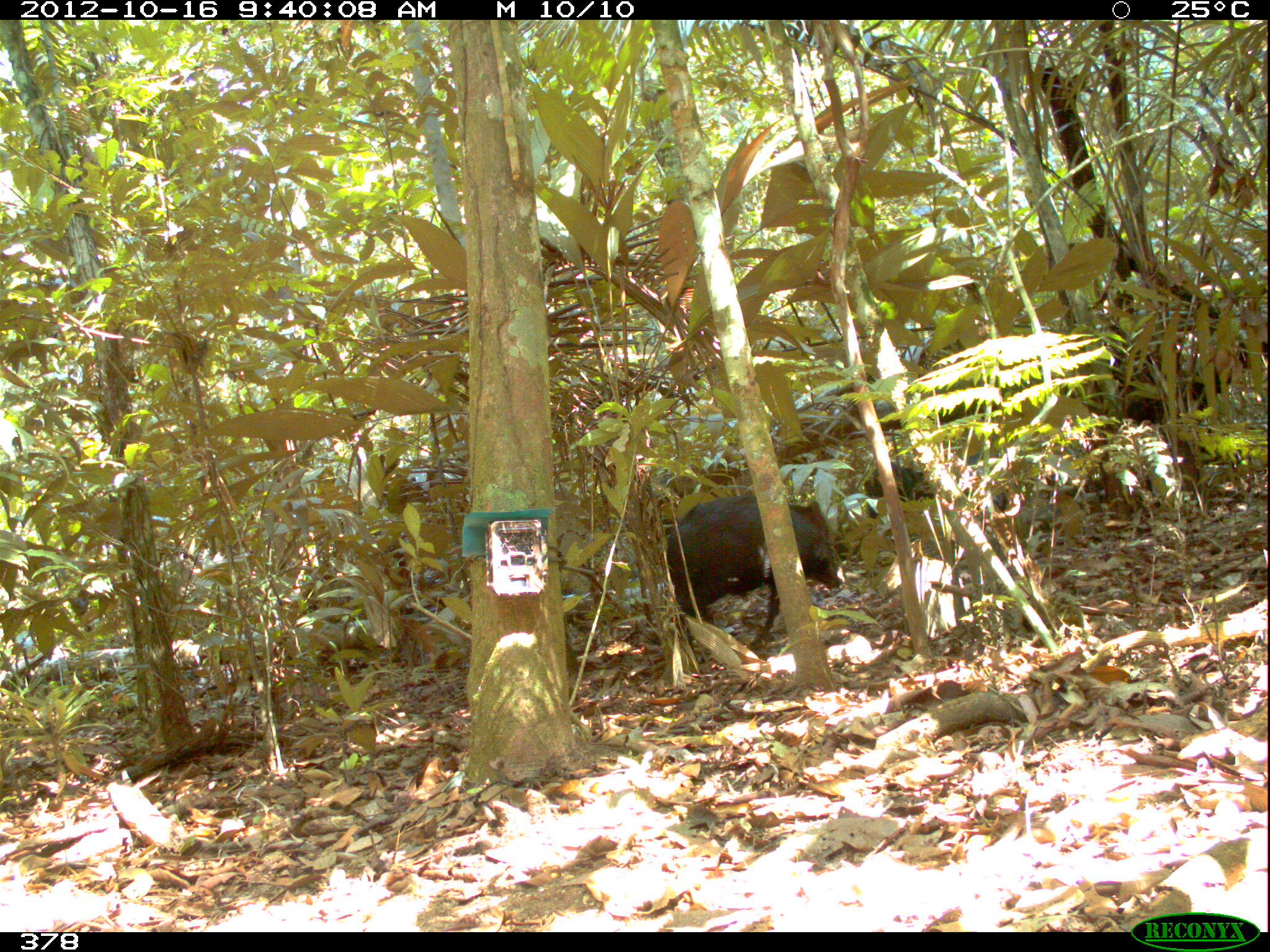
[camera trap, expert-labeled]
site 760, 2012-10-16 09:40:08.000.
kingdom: Animalia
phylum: Chordata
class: Mammalia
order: Artiodactyla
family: Tayassuidae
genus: Tayassu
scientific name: Tayassu pecari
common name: white-lipped peccary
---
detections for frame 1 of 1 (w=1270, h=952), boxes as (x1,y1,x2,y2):
tayassu pecari: (662,495,841,647); (865,461,928,518)